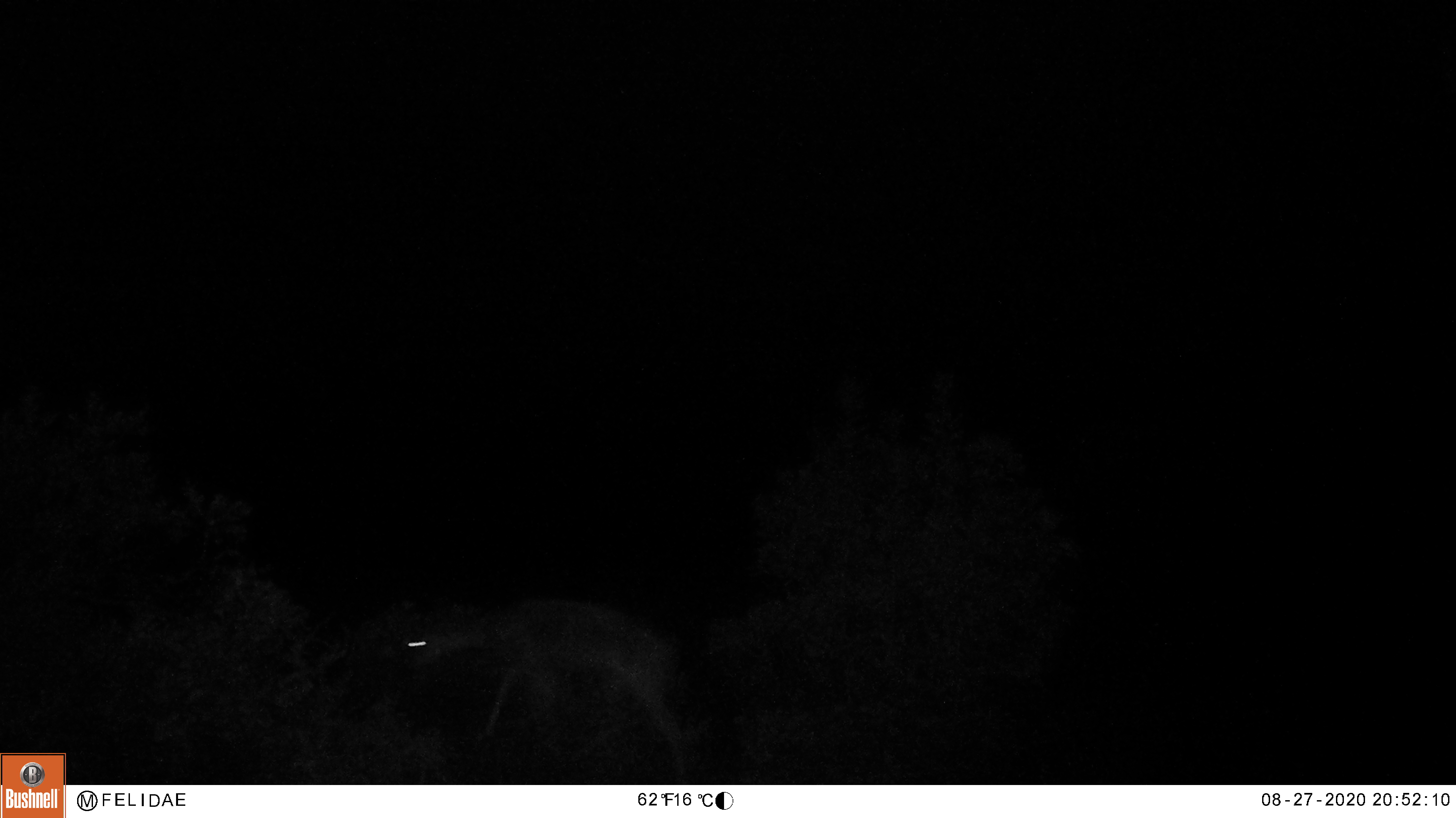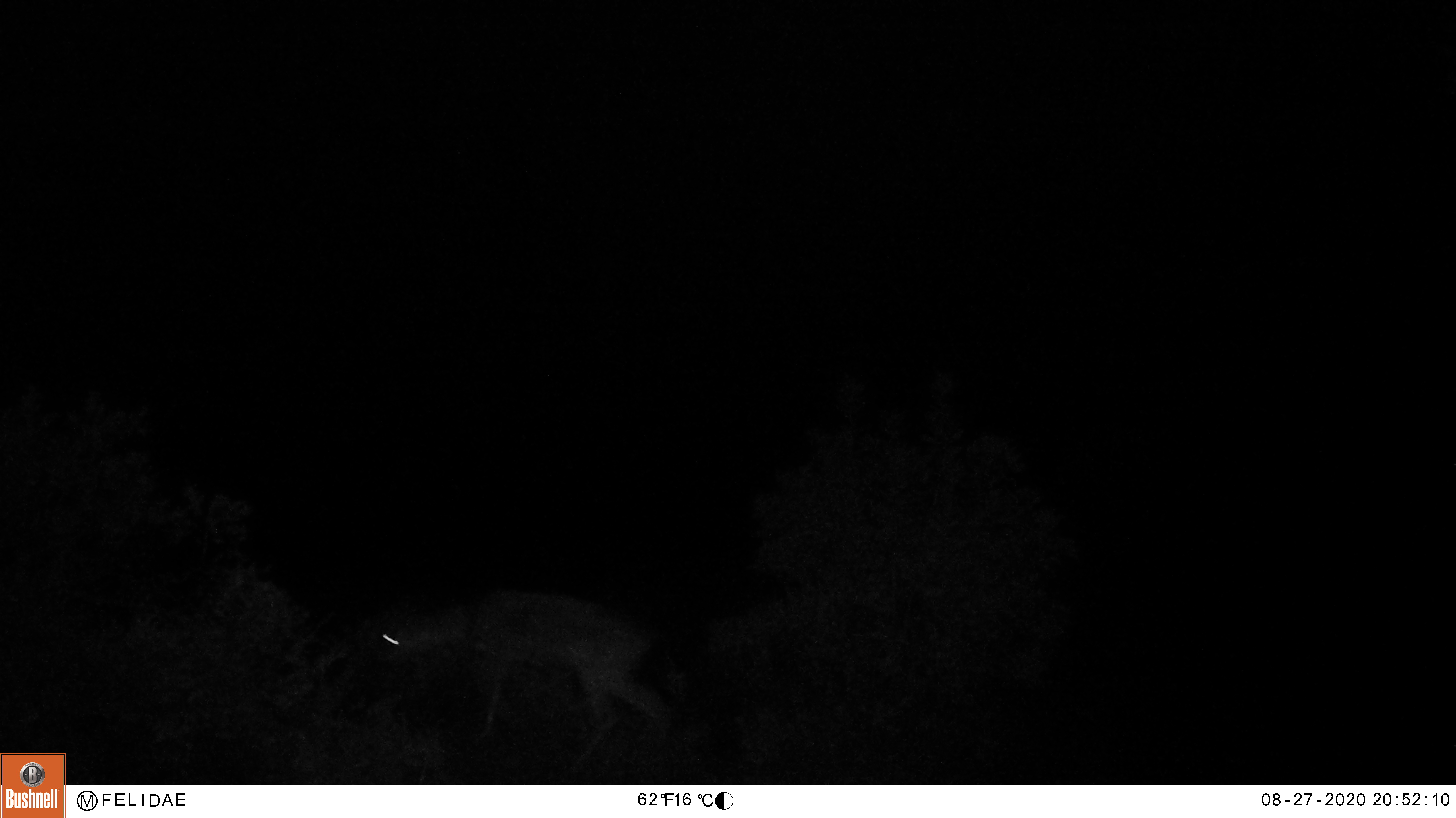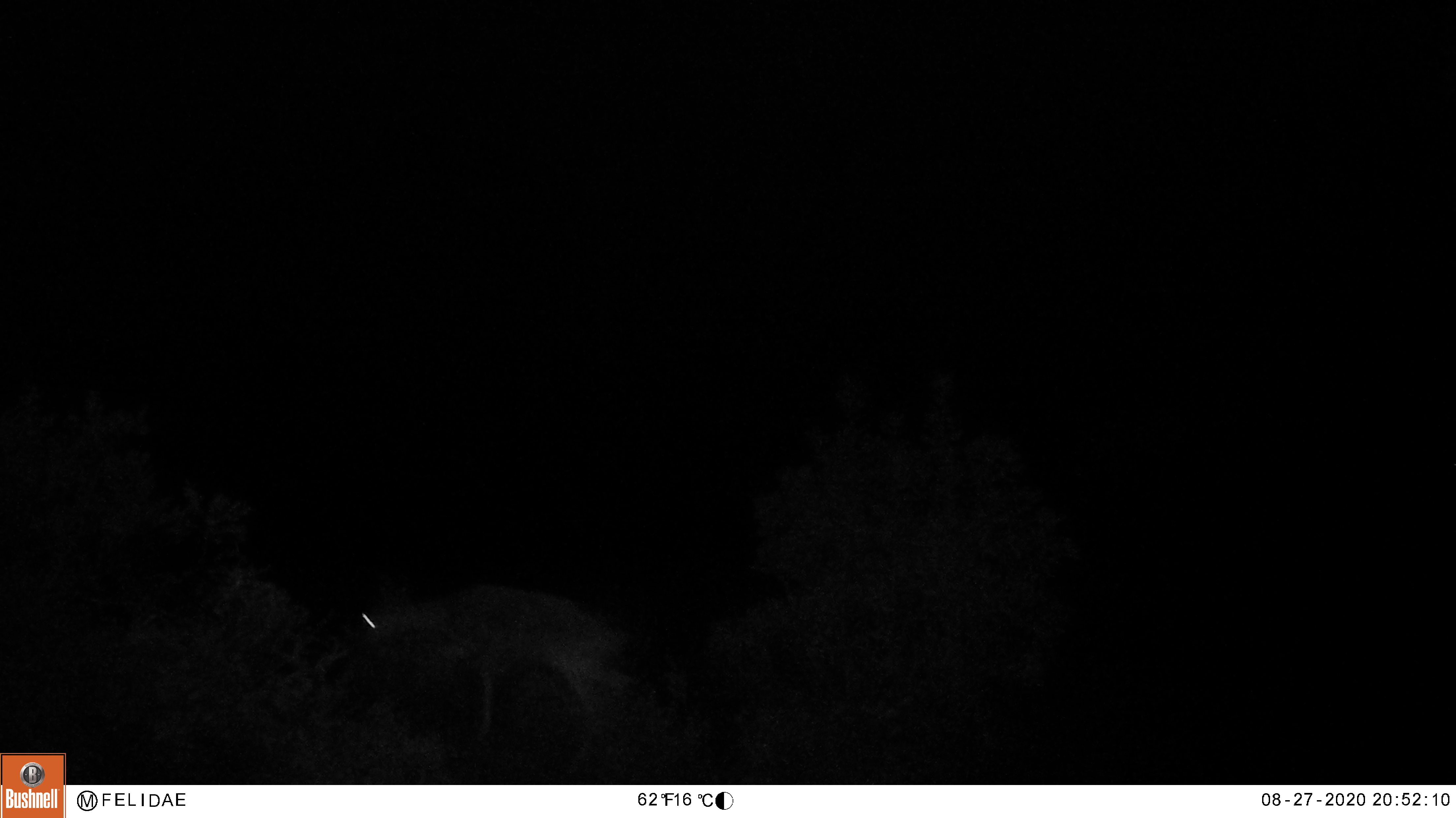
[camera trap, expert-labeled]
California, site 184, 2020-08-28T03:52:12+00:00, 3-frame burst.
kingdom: Animalia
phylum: Chordata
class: Mammalia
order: Artiodactyla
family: Cervidae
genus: Odocoileus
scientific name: Odocoileus hemionus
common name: mule deer